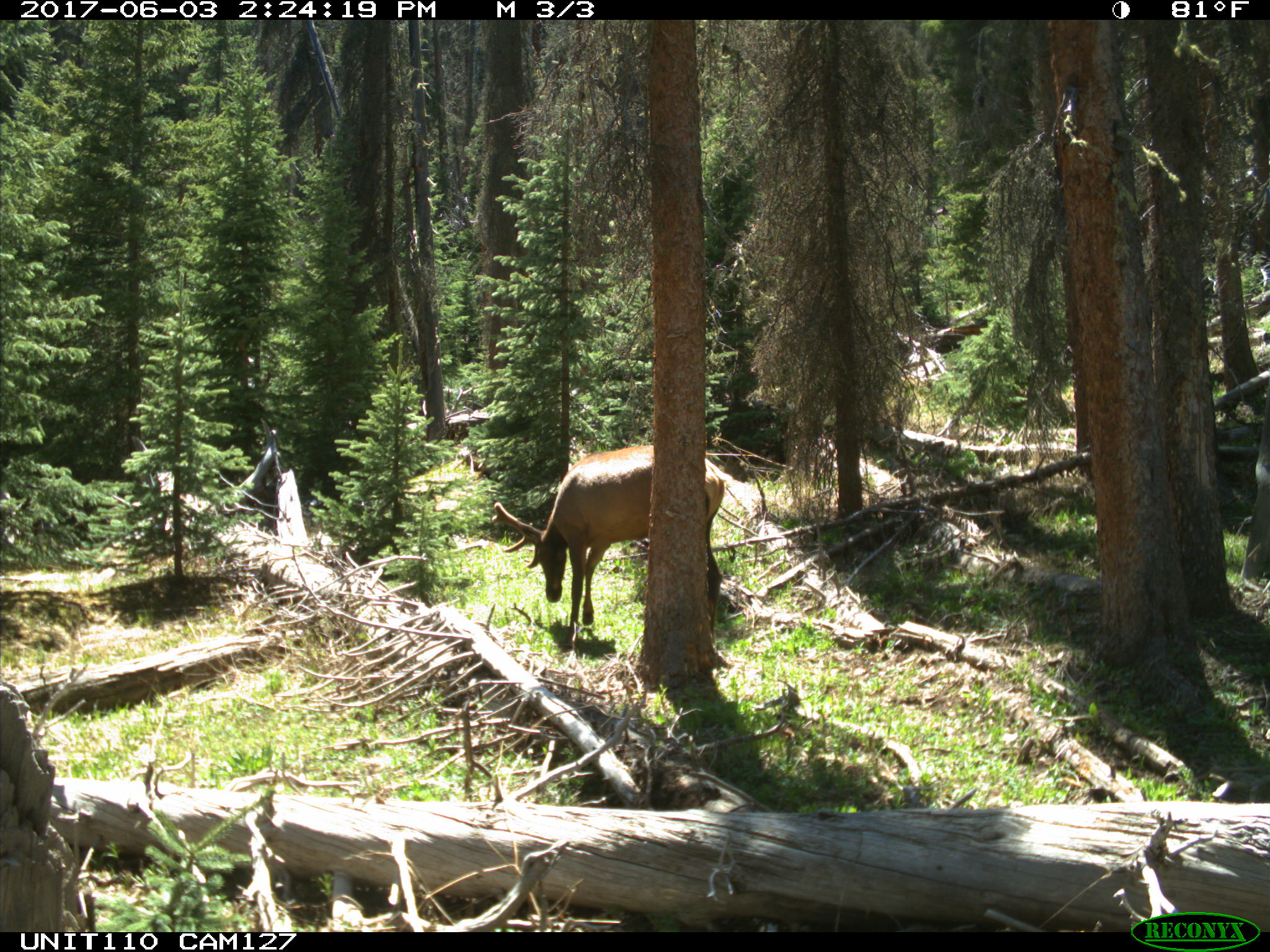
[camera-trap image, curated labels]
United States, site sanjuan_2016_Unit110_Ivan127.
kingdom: Animalia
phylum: Chordata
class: Mammalia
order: Artiodactyla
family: Cervidae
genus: Cervus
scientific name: Cervus elaphus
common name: red deer